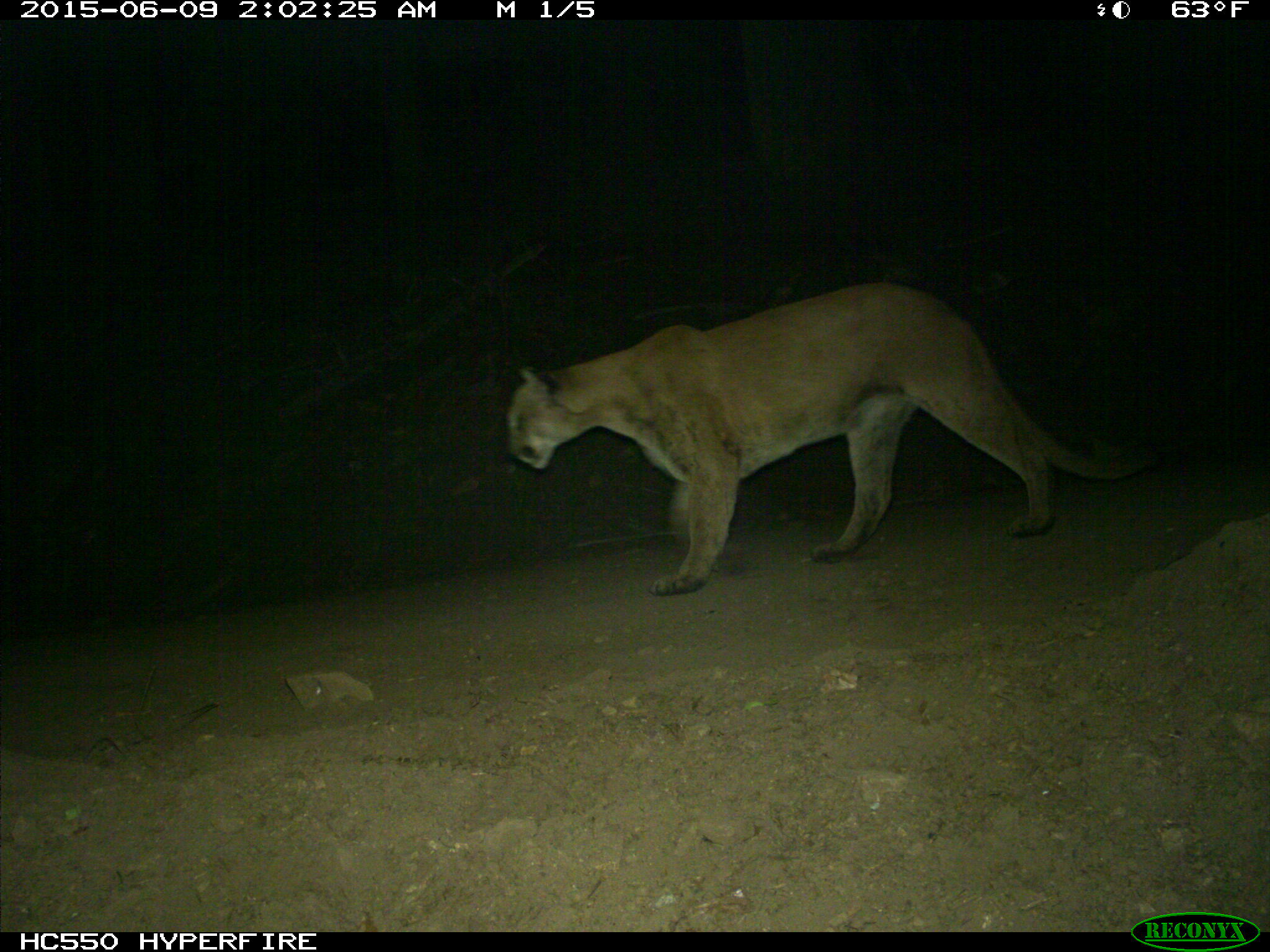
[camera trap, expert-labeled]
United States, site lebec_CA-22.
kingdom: Animalia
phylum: Chordata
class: Mammalia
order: Carnivora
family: Felidae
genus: Puma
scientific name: Puma concolor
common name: mountain lion